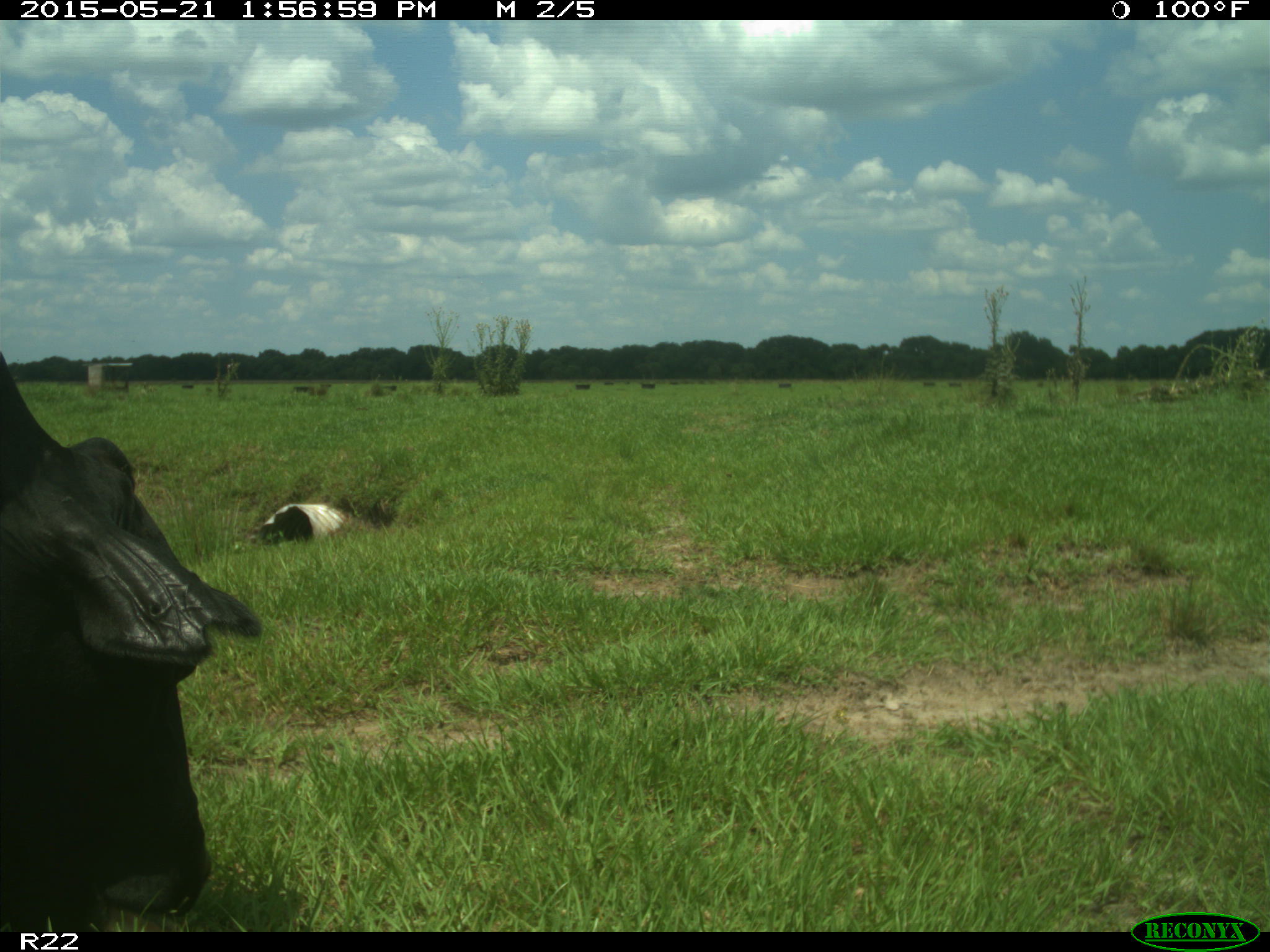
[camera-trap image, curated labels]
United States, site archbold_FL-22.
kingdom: Animalia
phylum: Chordata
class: Mammalia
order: Artiodactyla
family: Bovidae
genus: Bos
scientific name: Bos taurus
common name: domestic cow